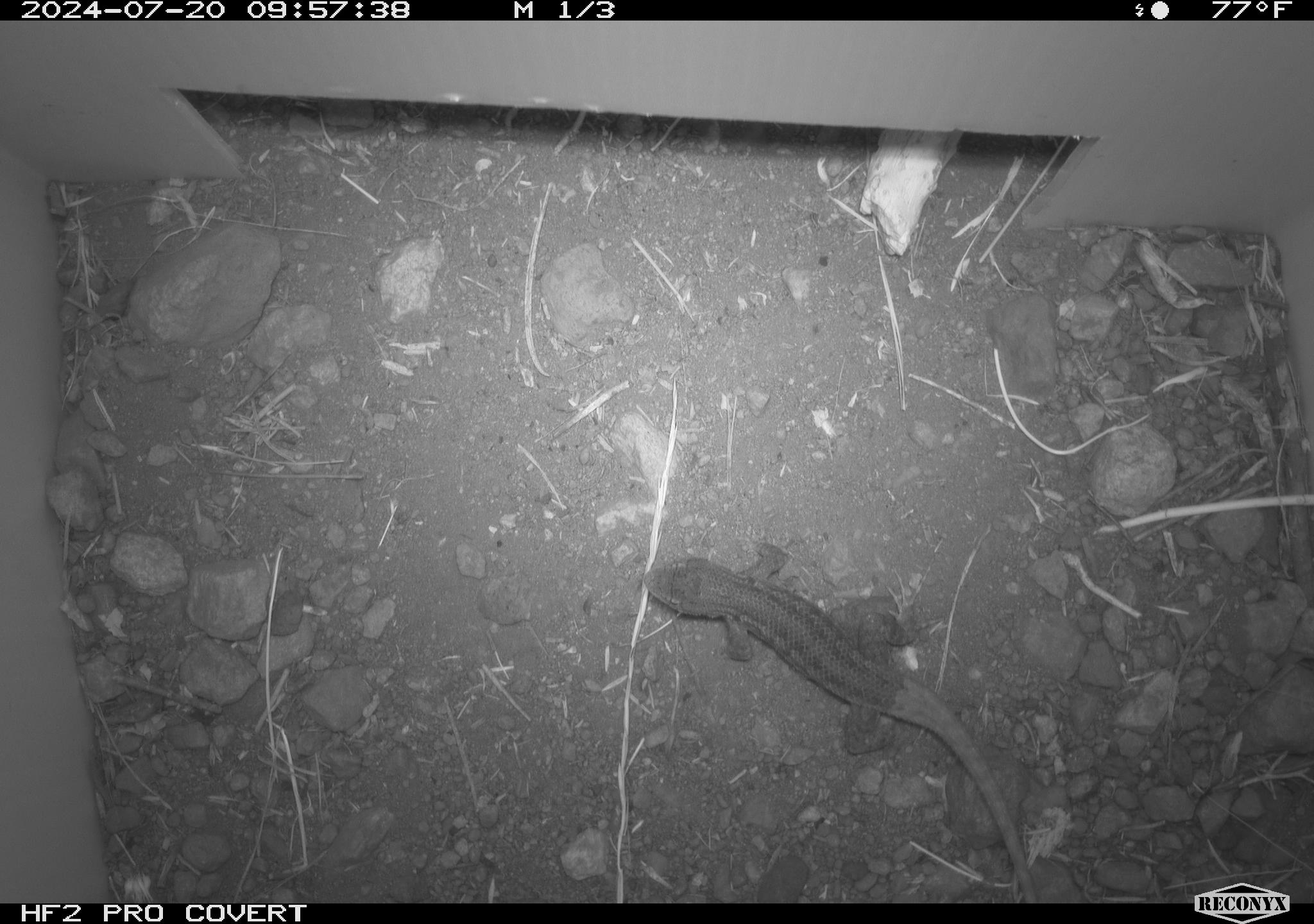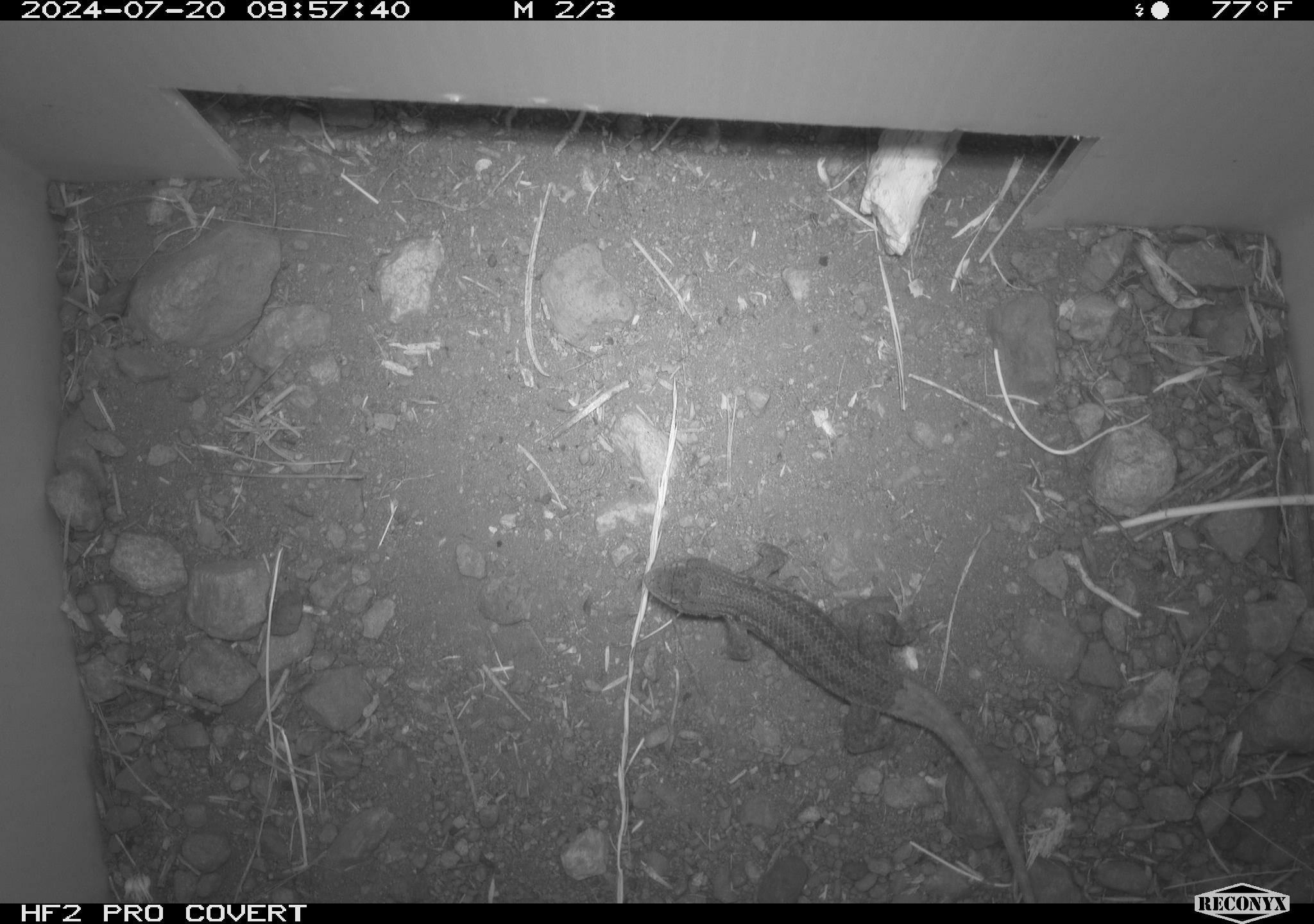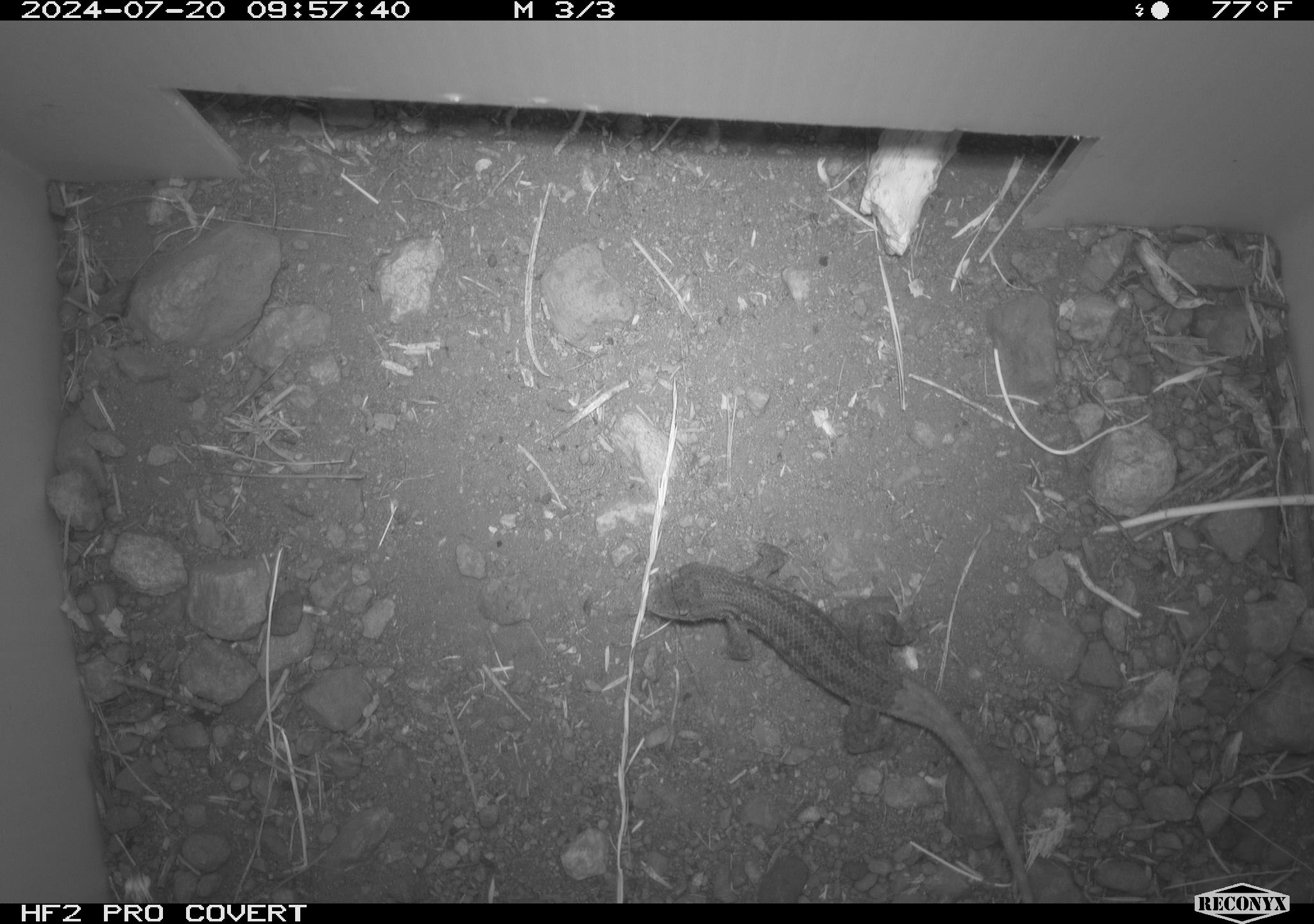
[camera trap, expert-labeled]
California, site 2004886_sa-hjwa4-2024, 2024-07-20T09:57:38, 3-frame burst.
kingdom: Animalia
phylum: Chordata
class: Reptilia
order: Squamata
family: Phrynosomatidae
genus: Sceloporus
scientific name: Sceloporus occidentalis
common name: western fence lizard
Western fence lizard (Sceloporus occidentalis).